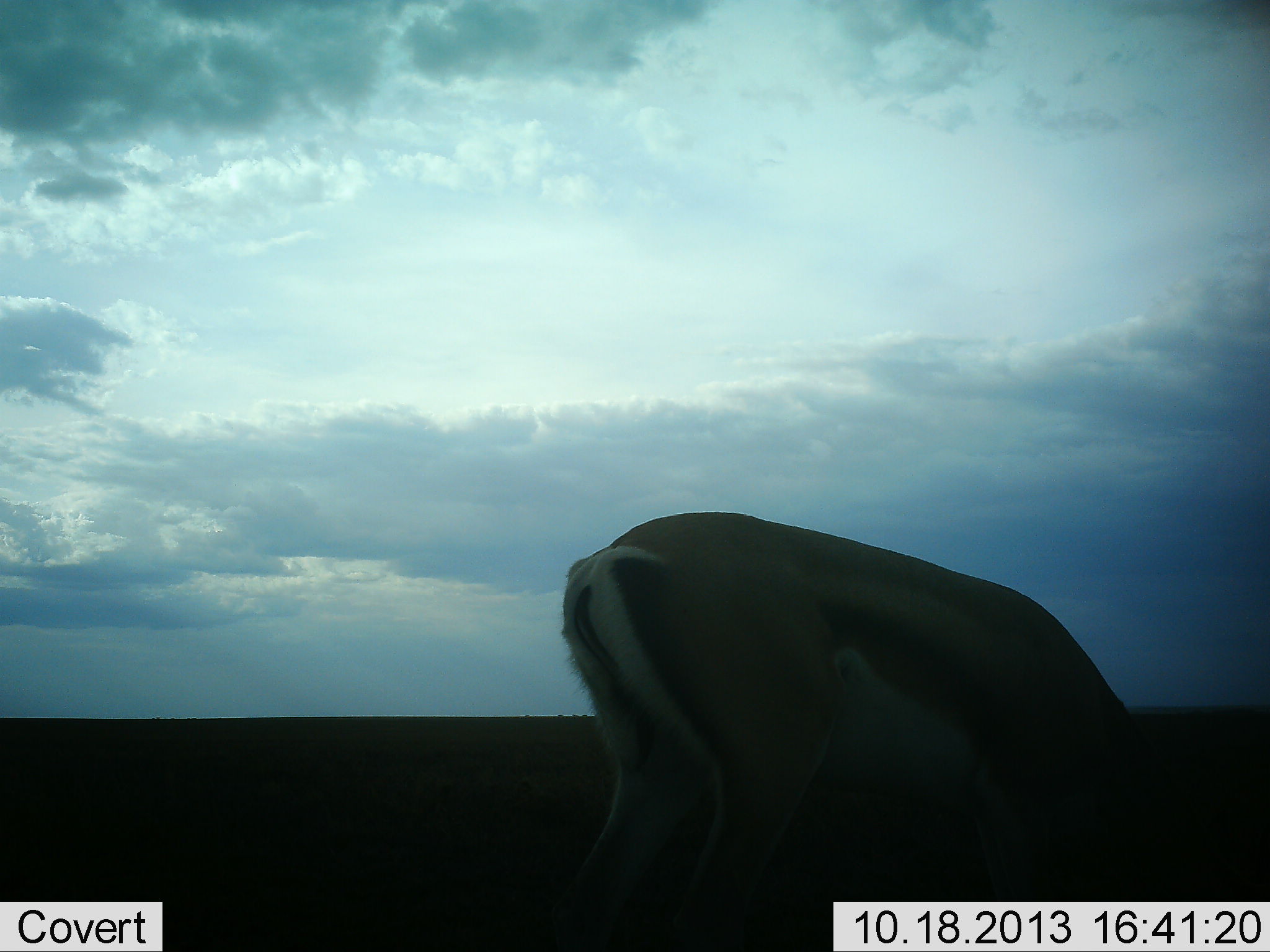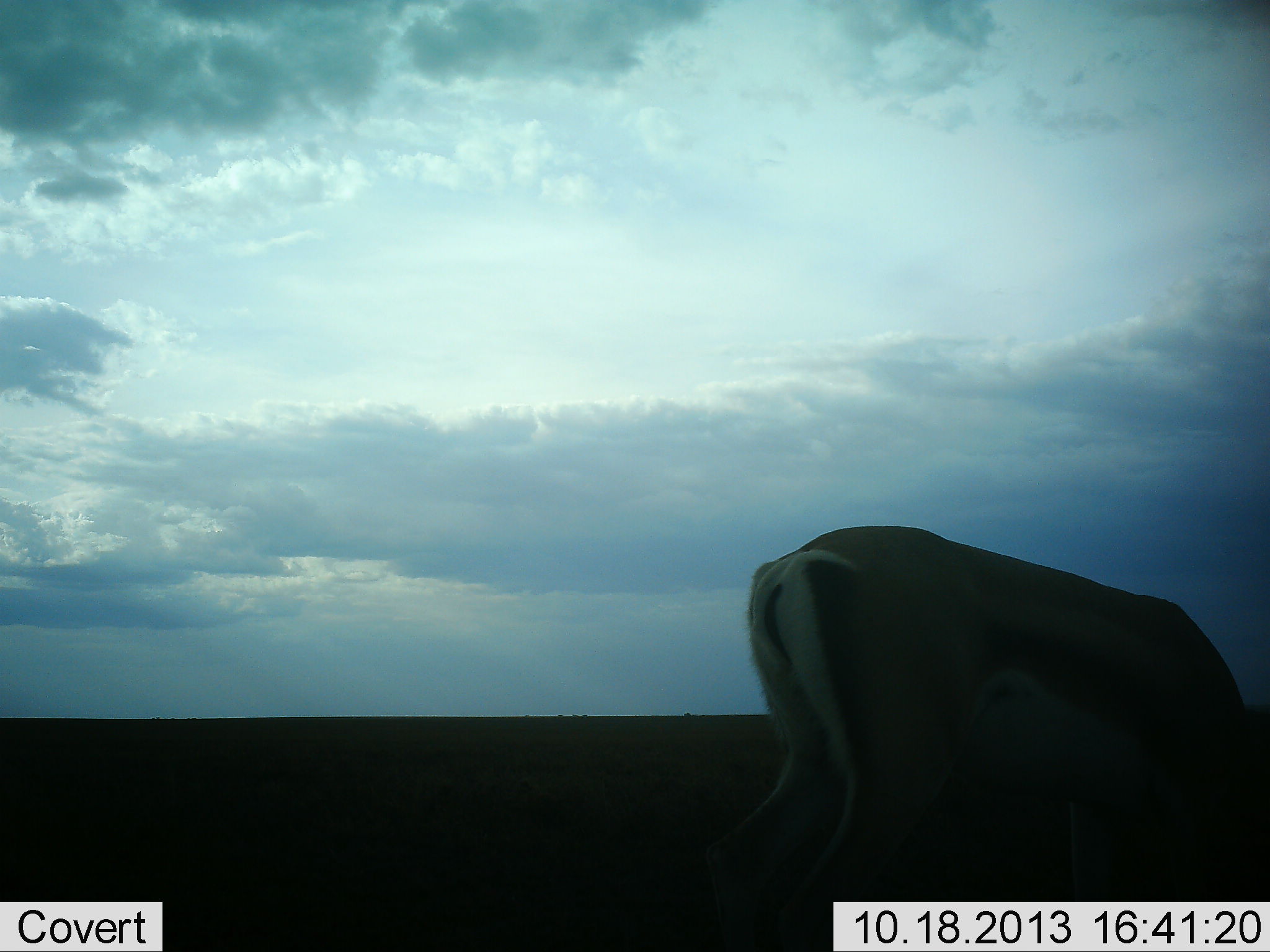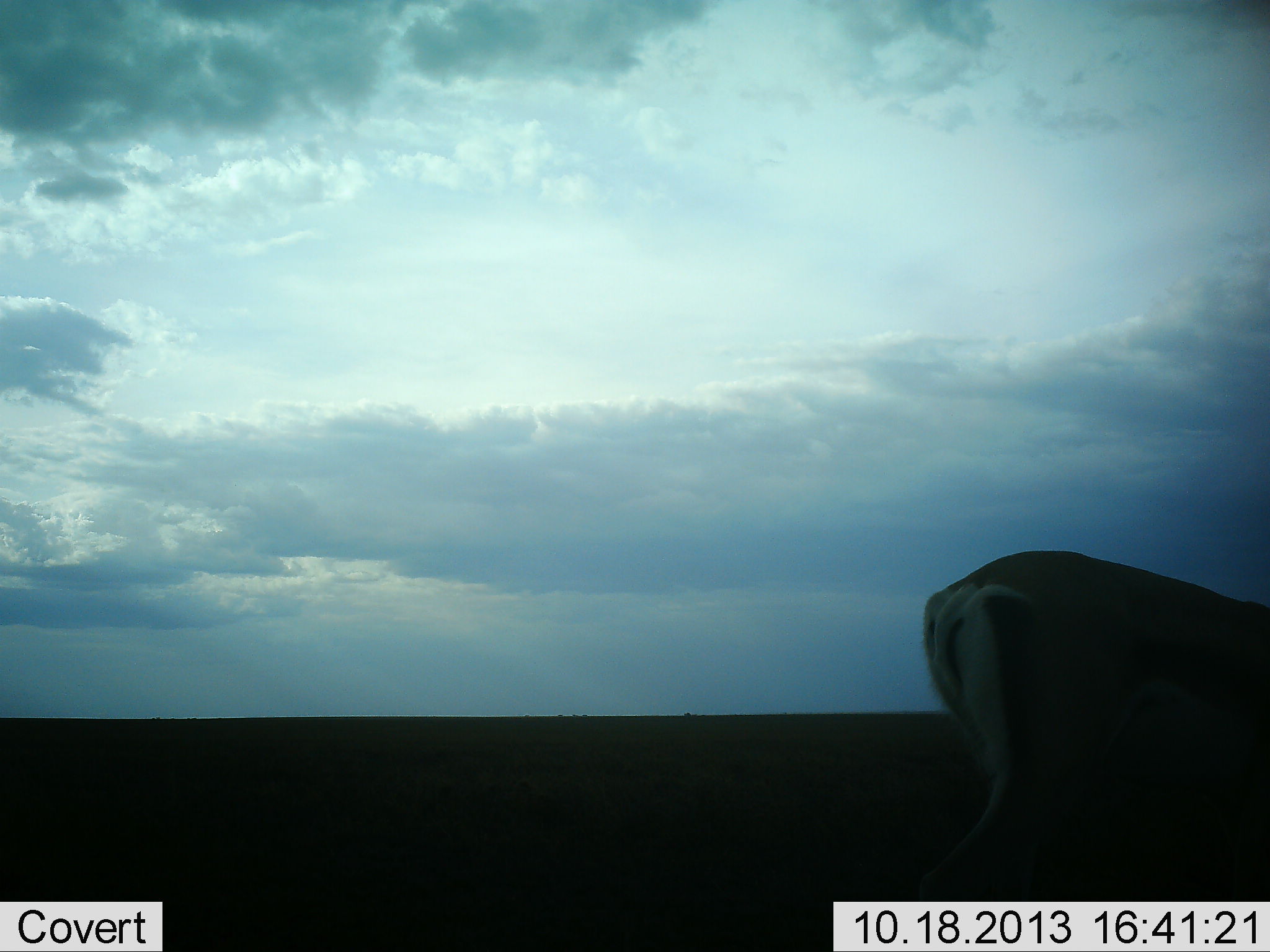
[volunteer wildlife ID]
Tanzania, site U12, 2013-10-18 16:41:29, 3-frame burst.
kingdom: Animalia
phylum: Chordata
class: Mammalia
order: Artiodactyla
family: Bovidae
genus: Nanger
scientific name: Nanger granti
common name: grant's gazelle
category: gazellegrants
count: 1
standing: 10%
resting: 0%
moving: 60%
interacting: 0%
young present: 0%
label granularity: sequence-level